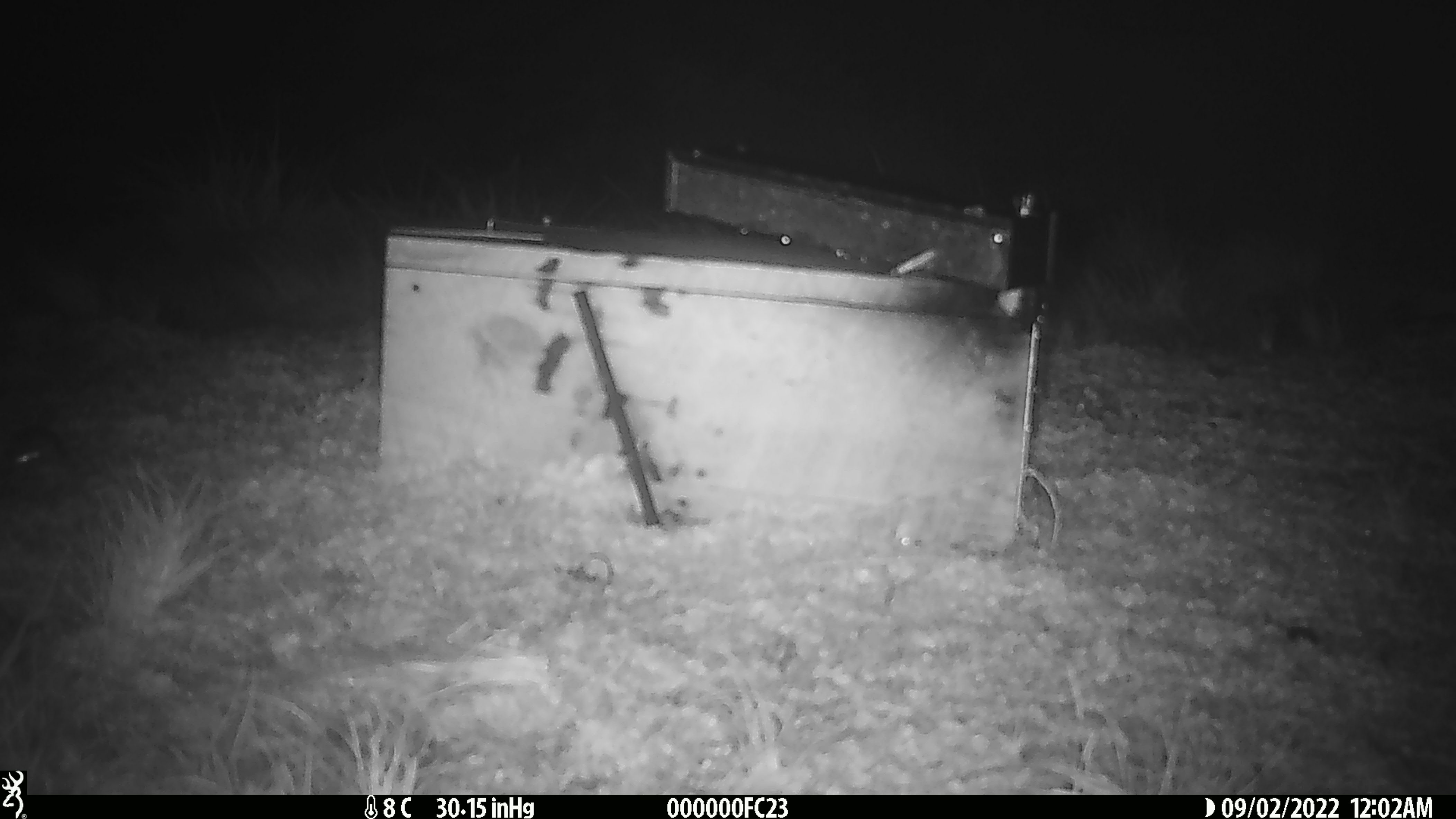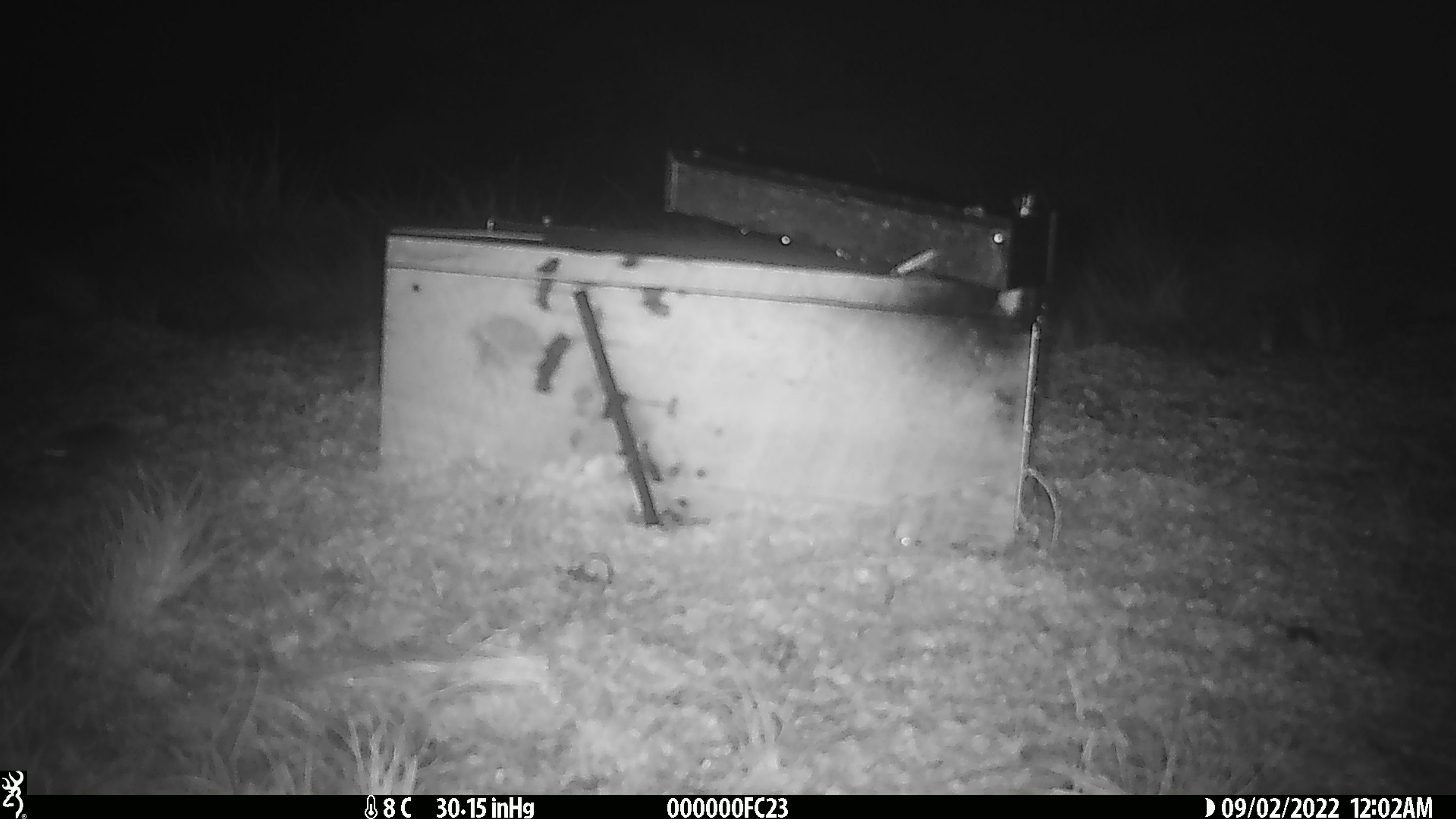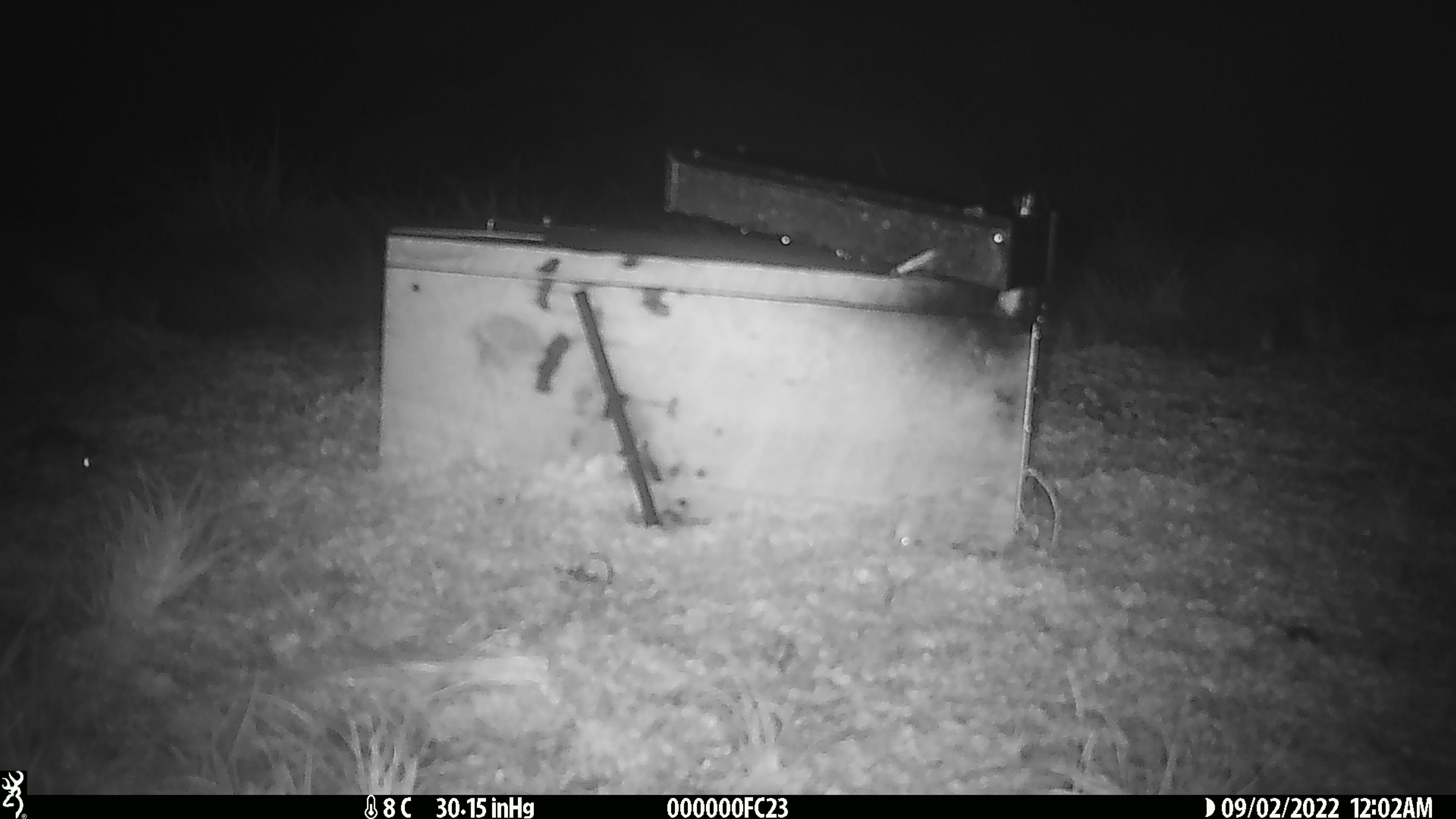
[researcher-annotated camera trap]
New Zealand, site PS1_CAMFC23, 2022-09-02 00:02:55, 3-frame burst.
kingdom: Animalia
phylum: Chordata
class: Mammalia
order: Rodentia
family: Muridae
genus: Mus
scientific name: Mus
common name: mouse